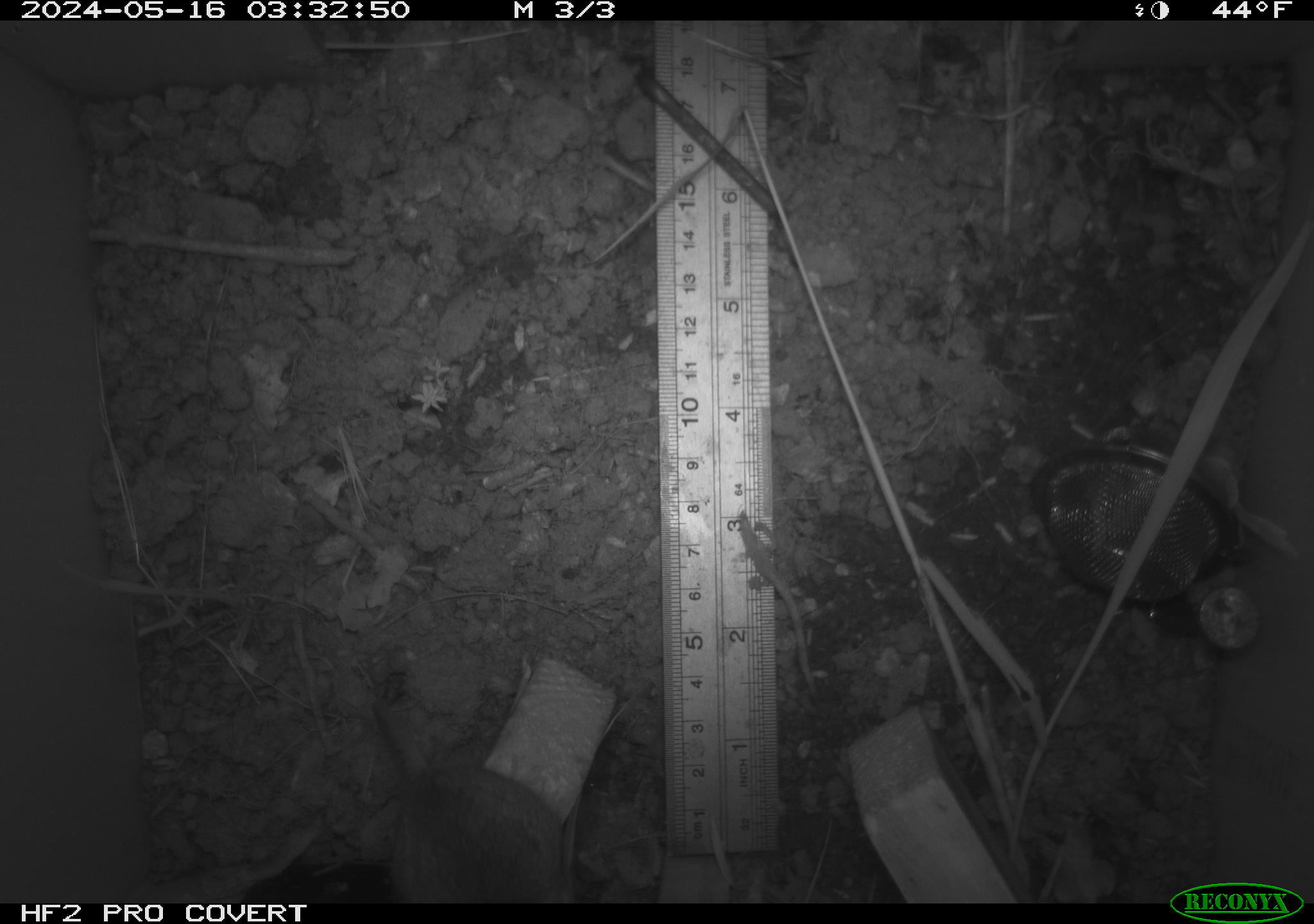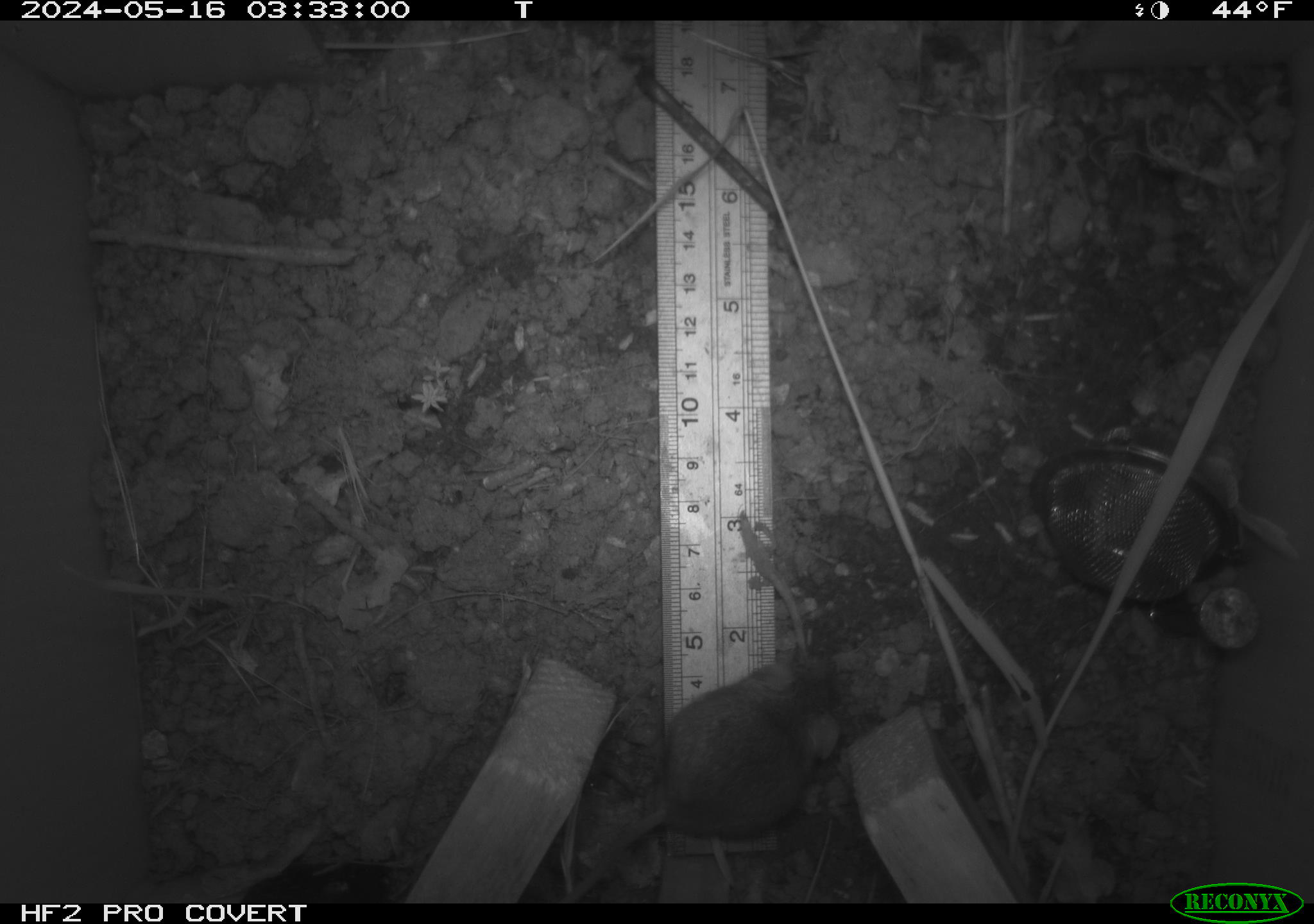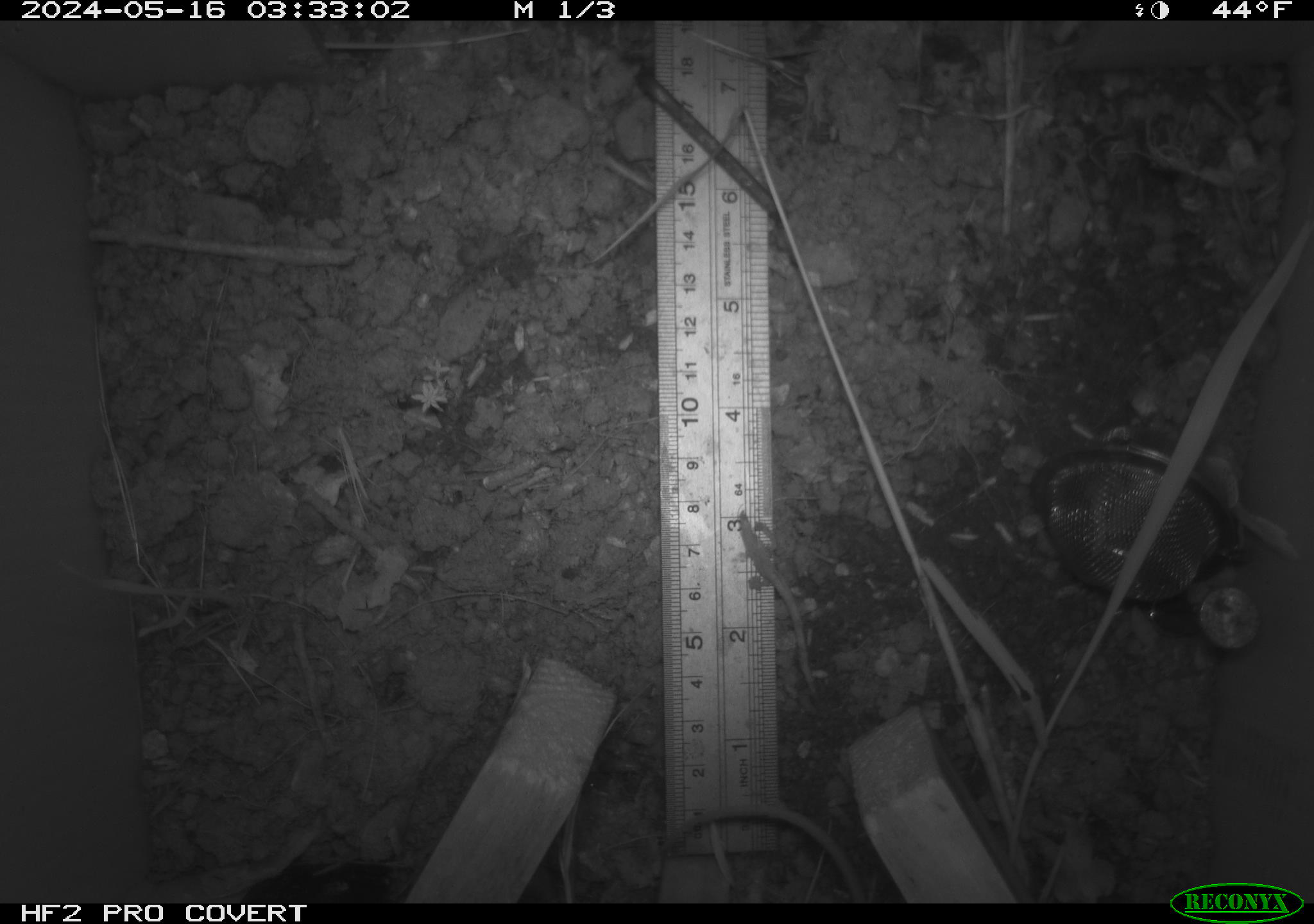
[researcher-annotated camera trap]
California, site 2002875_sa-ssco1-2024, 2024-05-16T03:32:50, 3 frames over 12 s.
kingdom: Animalia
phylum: Chordata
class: Mammalia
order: Rodentia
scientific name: Rodentia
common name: mouse species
Mouse species (Rodentia).